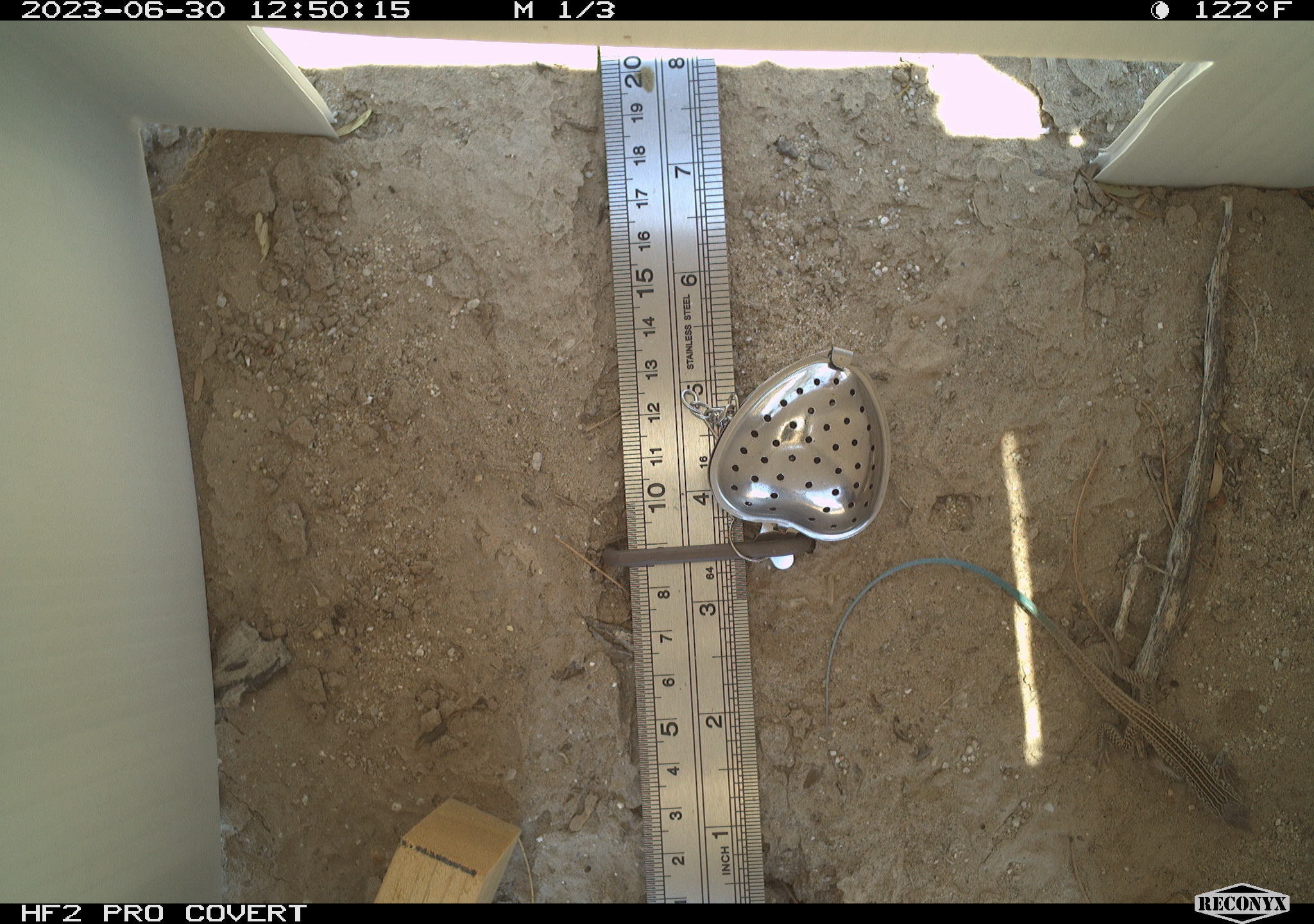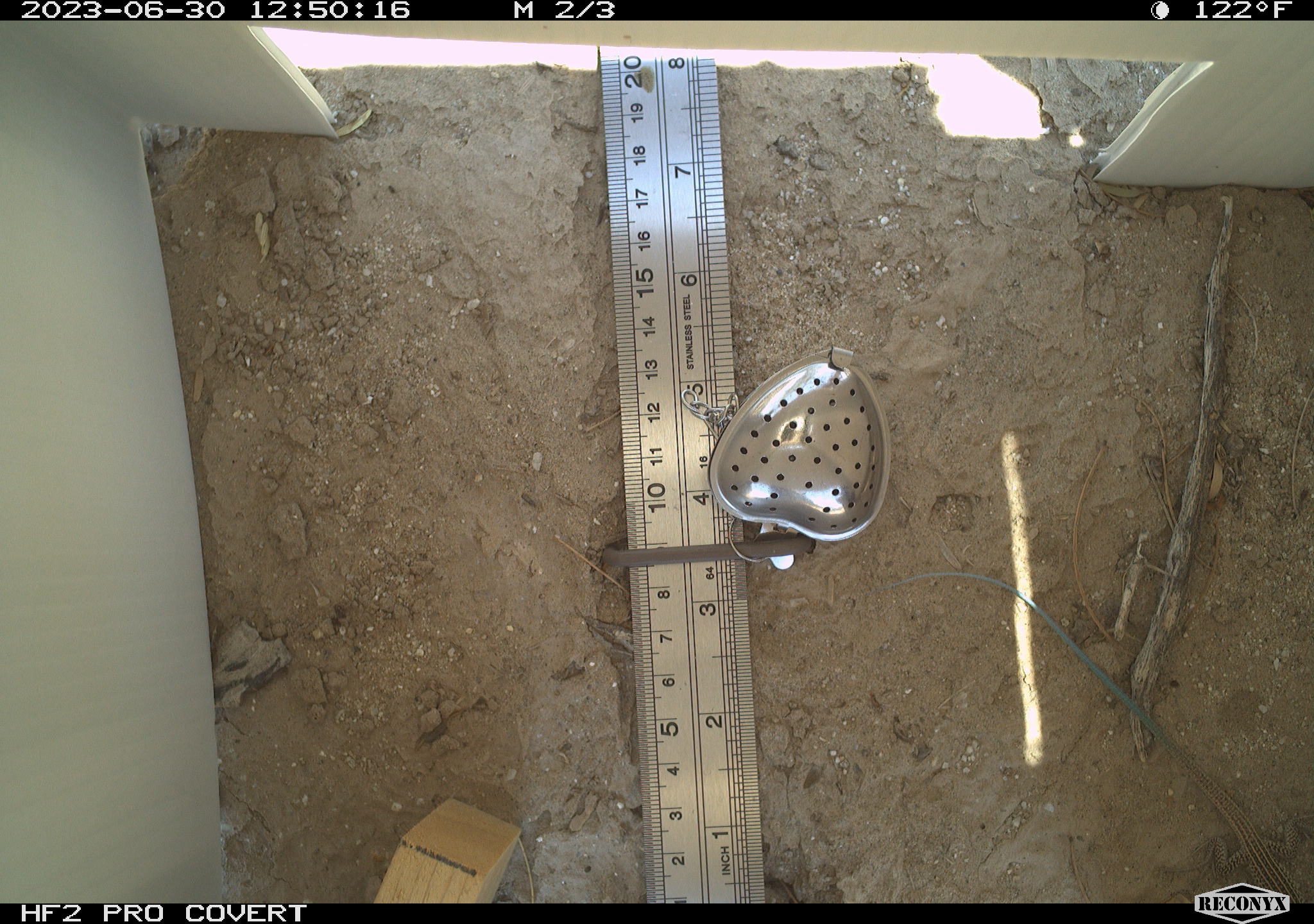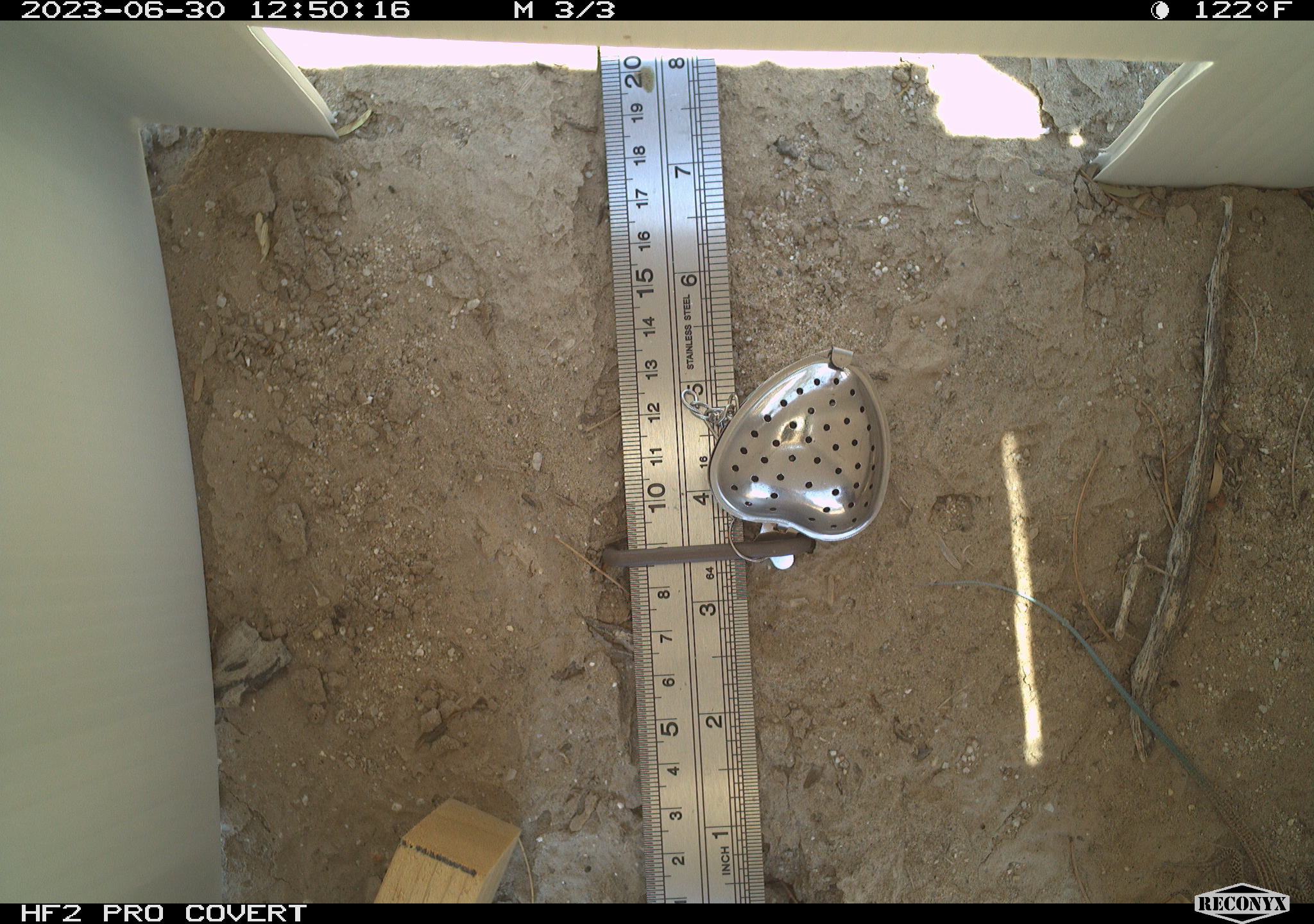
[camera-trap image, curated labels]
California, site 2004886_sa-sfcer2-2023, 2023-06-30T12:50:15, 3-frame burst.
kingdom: Animalia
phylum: Chordata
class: Reptilia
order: Squamata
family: Teiidae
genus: Aspidoscelis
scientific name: Aspidoscelis tigris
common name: western whiptail